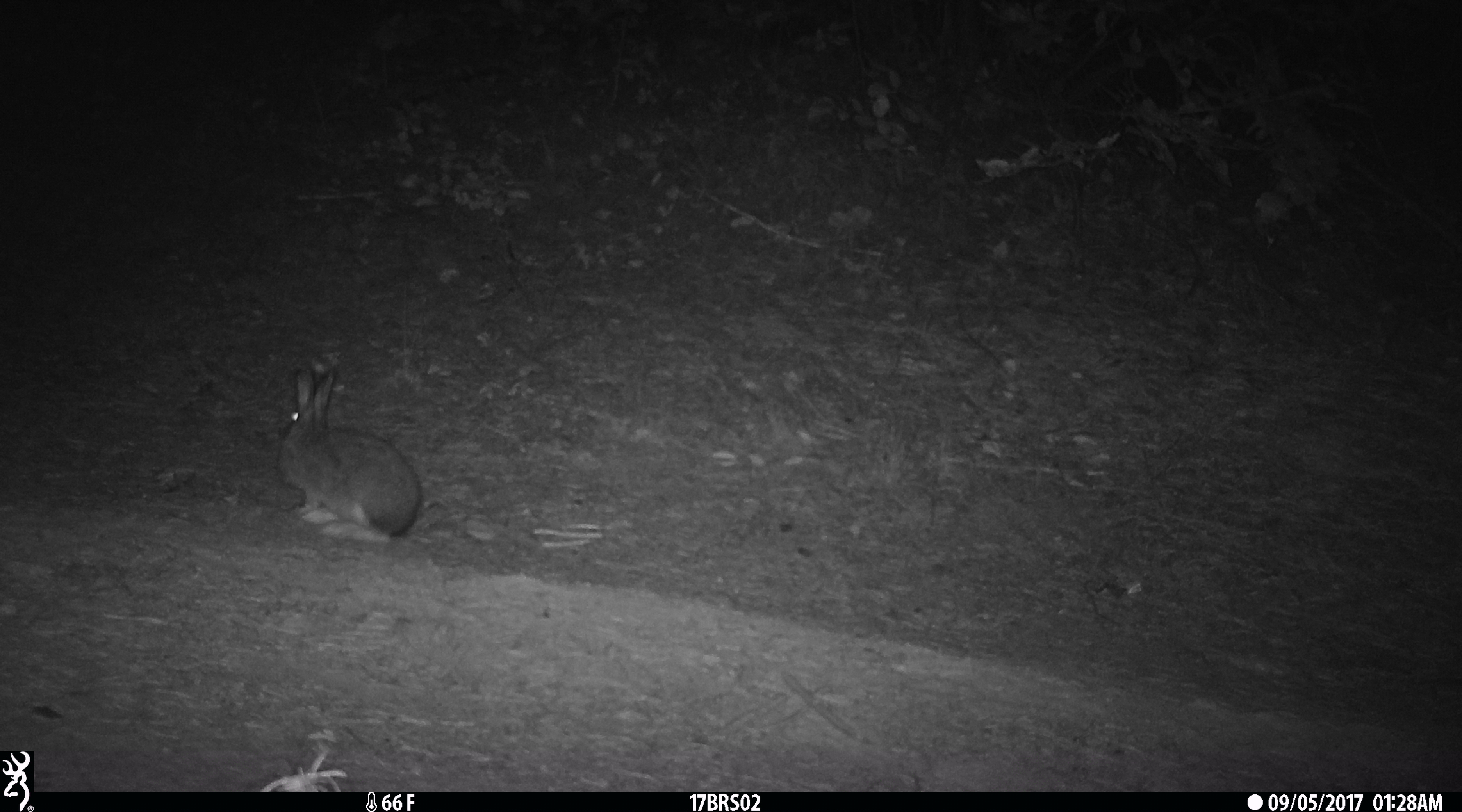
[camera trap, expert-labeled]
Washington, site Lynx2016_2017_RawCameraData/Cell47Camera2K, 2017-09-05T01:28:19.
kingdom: Animalia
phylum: Chordata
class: Mammalia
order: Lagomorpha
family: Leporidae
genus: Lepus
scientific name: Lepus americanus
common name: snowshoe hare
Lepus americanus (snowshoe hare). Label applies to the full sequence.